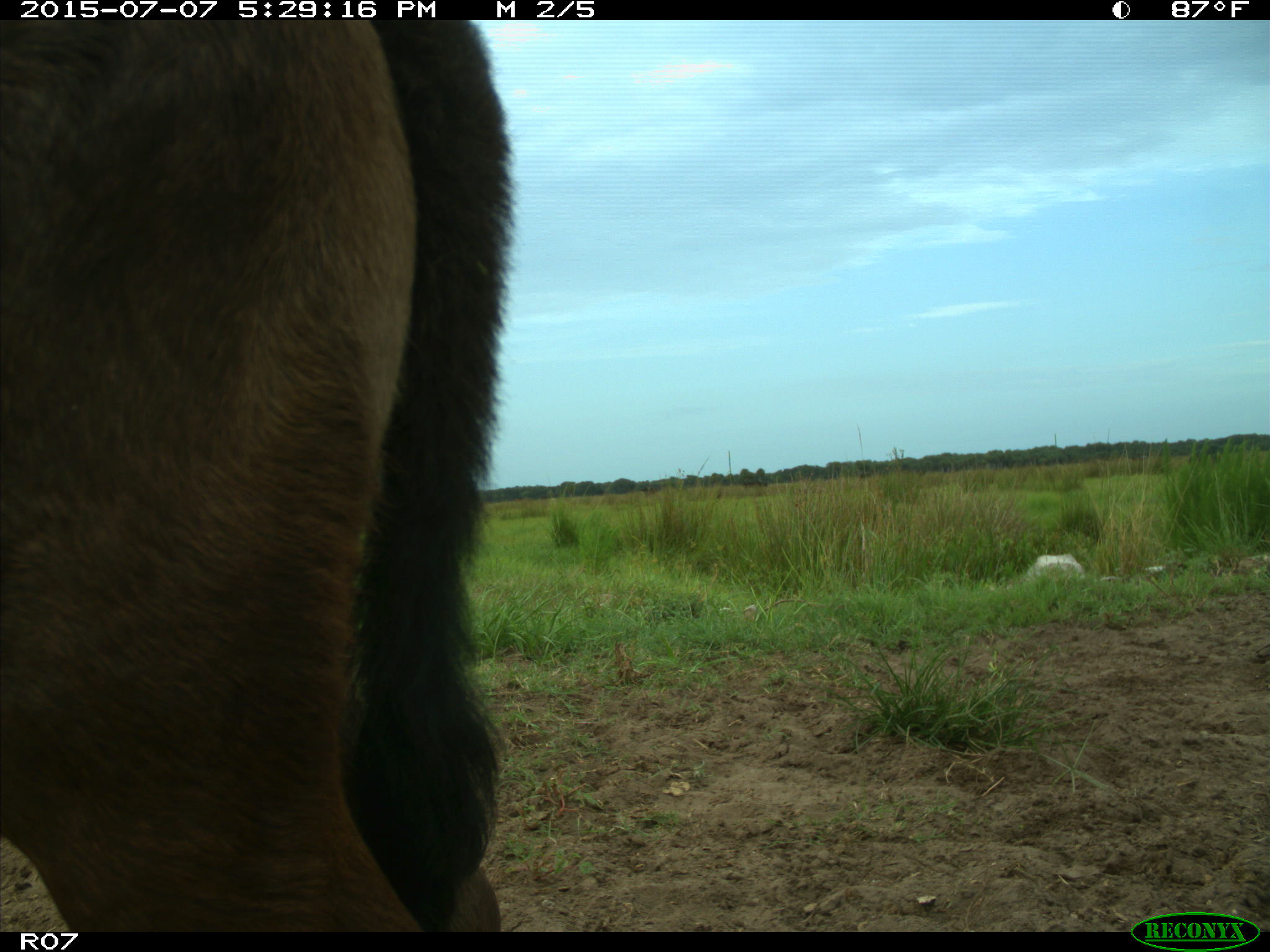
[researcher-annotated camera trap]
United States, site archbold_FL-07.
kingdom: Animalia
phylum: Chordata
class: Mammalia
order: Artiodactyla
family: Bovidae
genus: Bos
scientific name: Bos taurus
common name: domestic cow